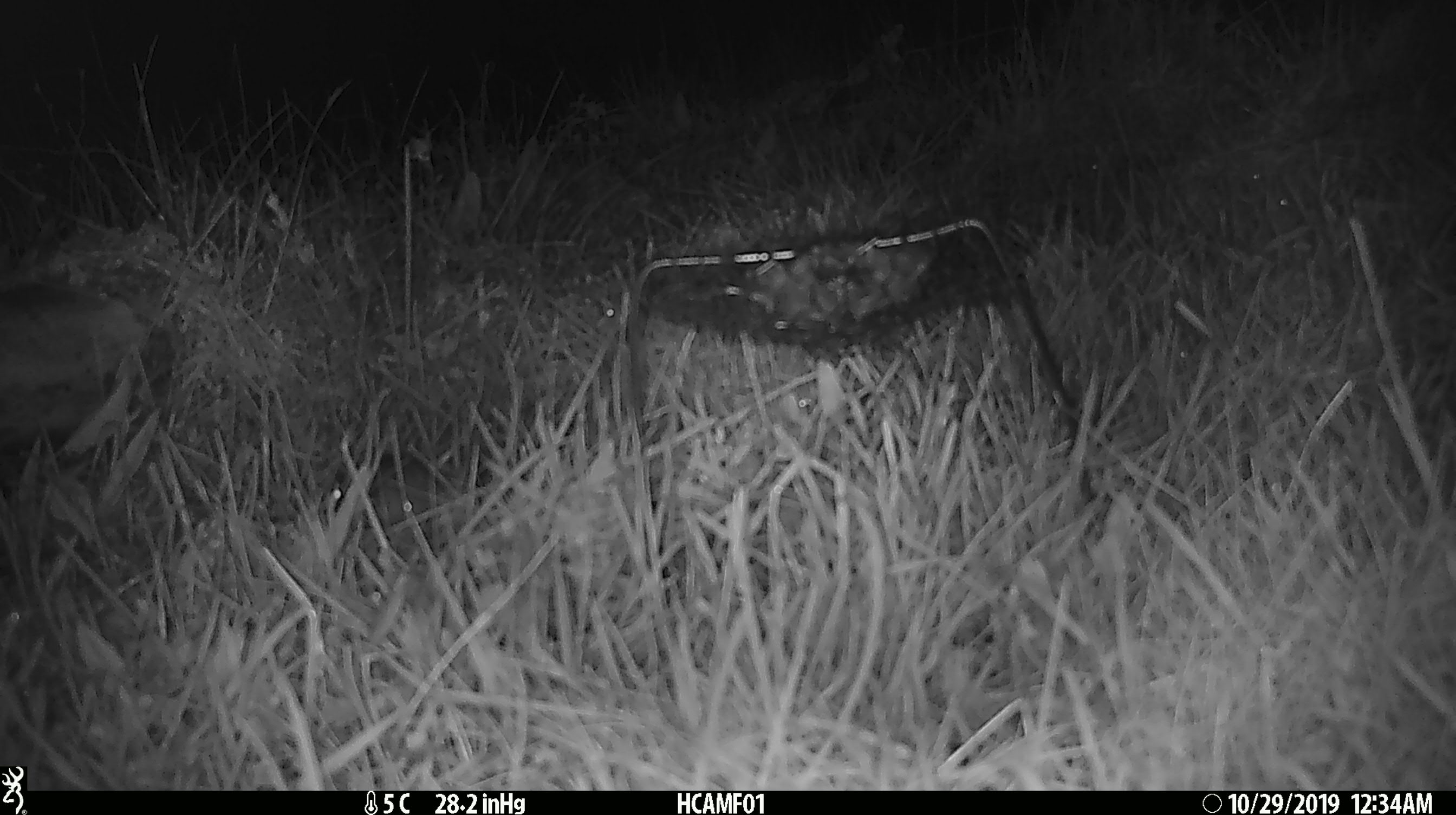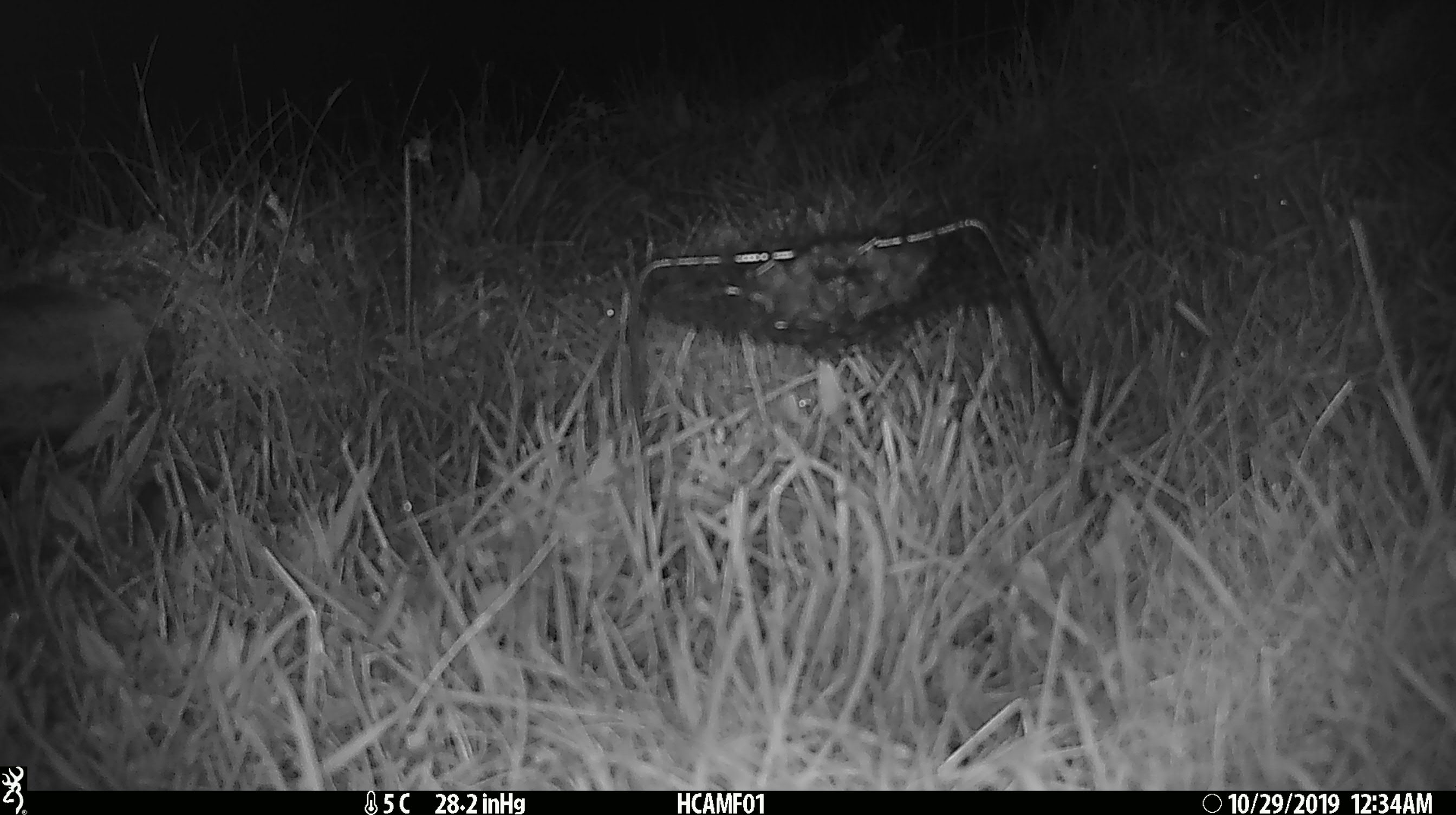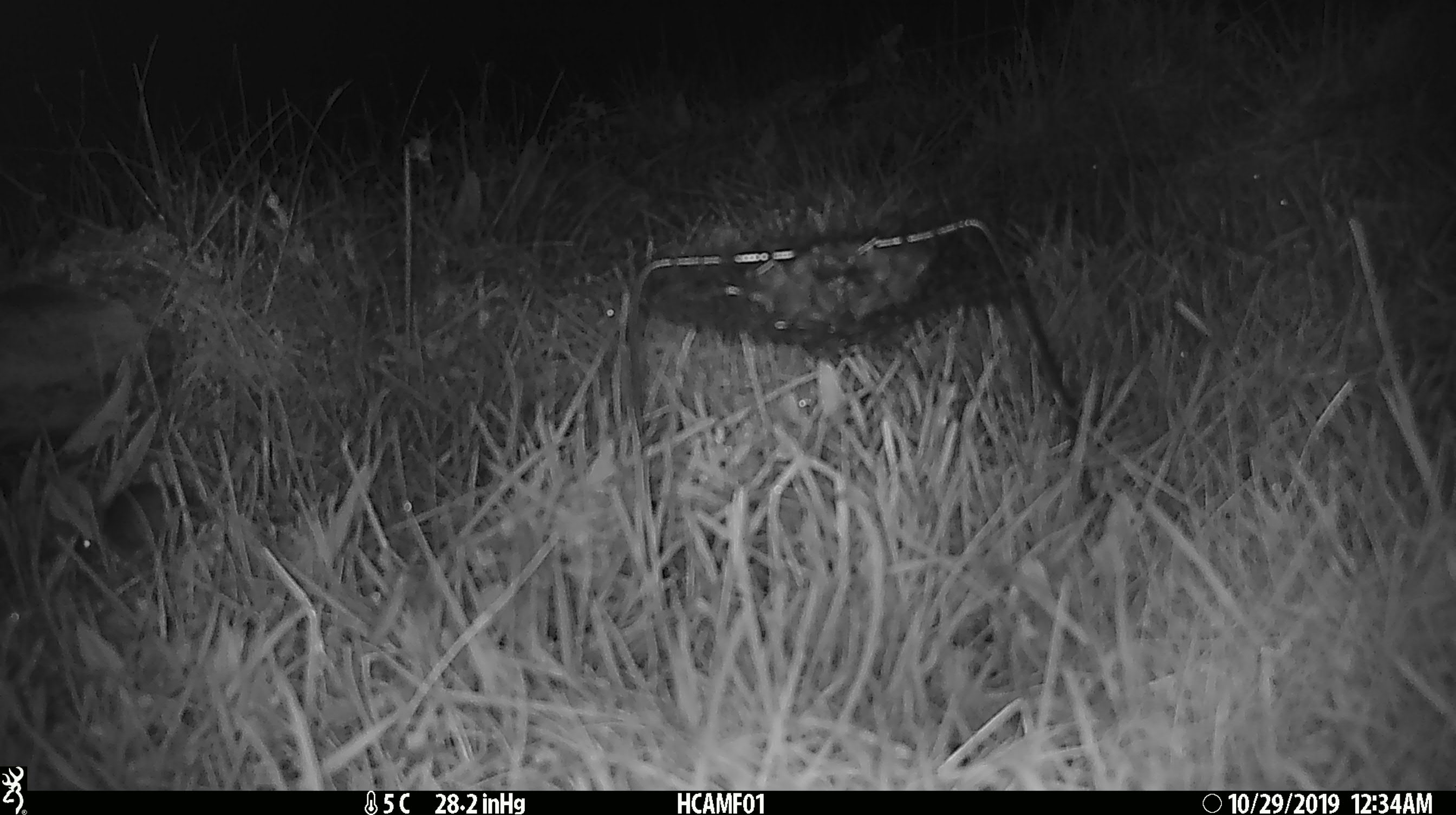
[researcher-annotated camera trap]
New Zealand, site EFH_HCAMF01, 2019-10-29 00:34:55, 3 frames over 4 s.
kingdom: Animalia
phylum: Chordata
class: Mammalia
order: Rodentia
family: Muridae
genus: Mus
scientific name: Mus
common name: mouse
Mouse (Mus).